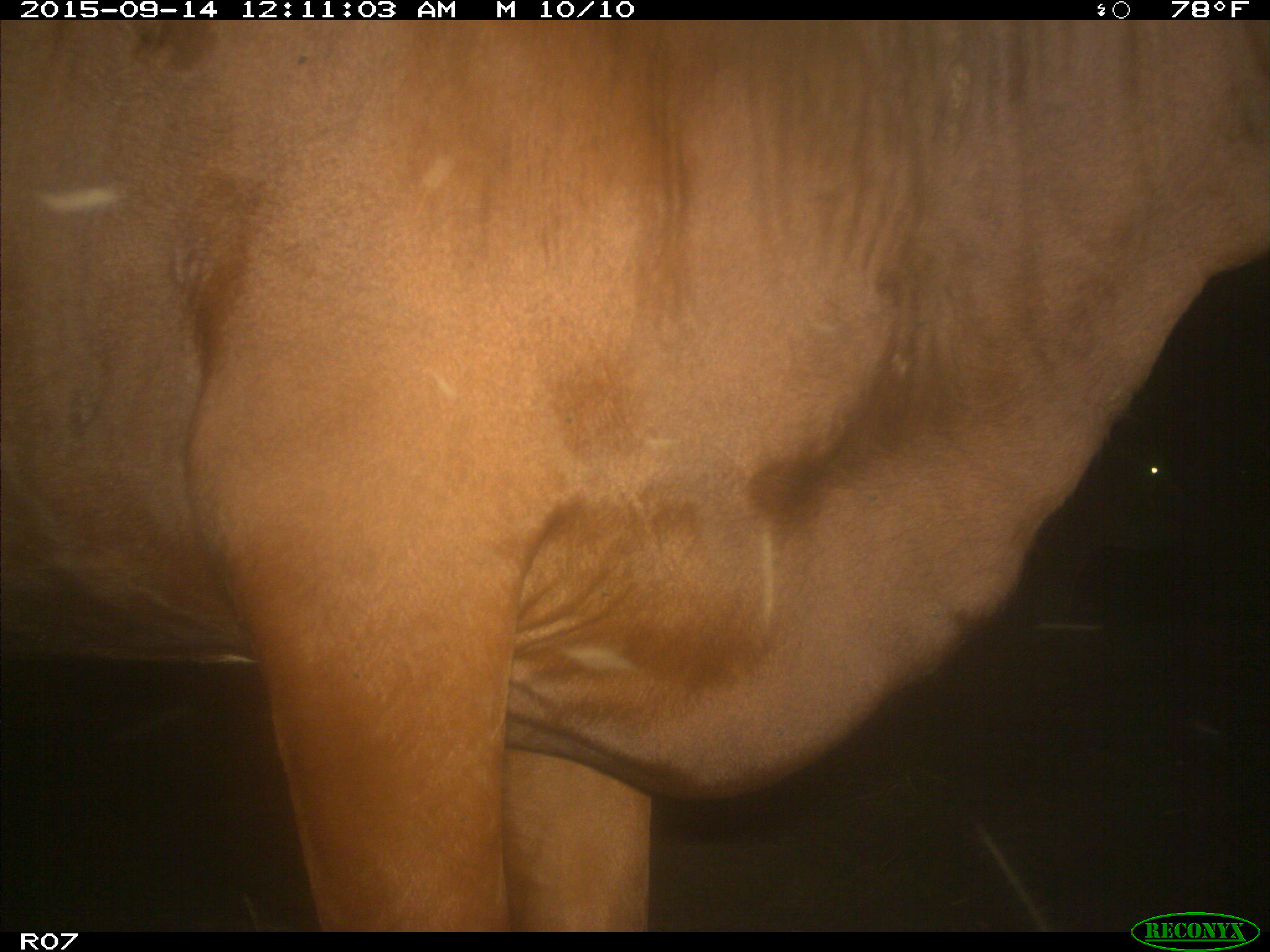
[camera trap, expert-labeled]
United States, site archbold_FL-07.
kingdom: Animalia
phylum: Chordata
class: Mammalia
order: Artiodactyla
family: Bovidae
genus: Bos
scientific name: Bos taurus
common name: domestic cow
Bos taurus (domestic cow).